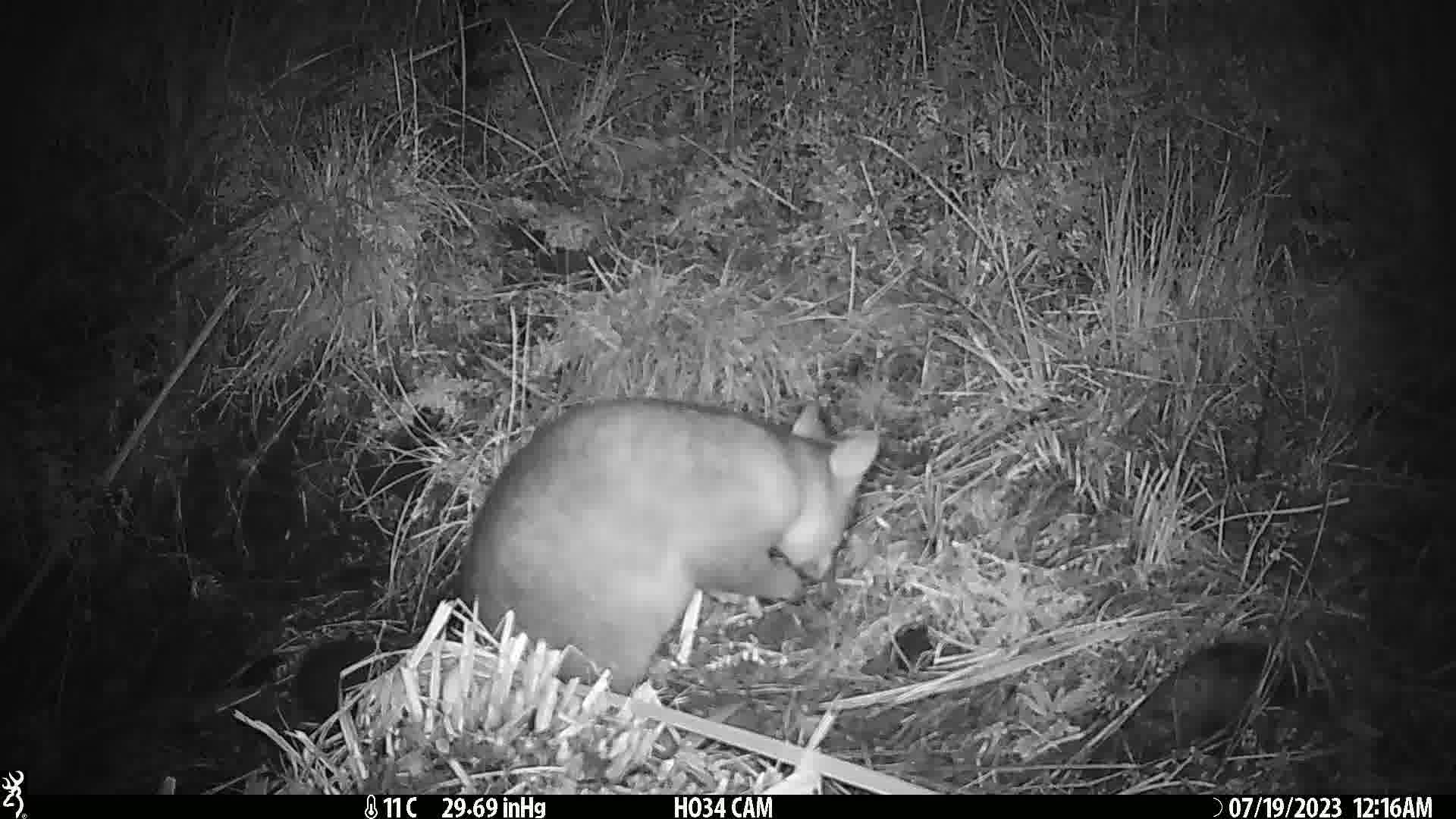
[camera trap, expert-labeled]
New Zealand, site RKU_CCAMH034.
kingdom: Animalia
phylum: Chordata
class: Mammalia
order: Diprotodontia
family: Phalangeridae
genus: Trichosurus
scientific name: Trichosurus vulpecula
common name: common brushtail possum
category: possum